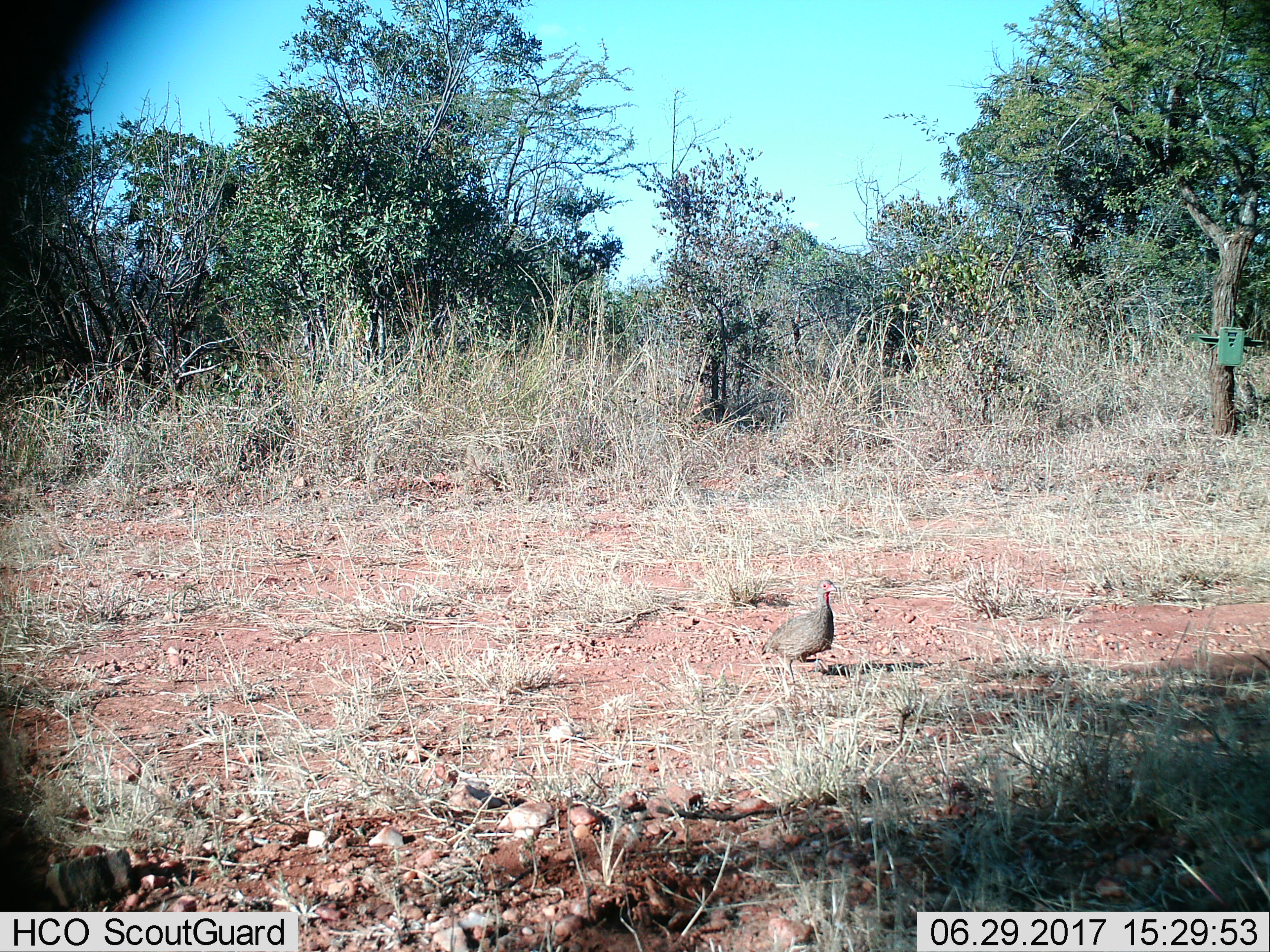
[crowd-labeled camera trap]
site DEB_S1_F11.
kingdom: Animalia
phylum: Chordata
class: Aves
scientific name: Aves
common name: bird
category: birdother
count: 1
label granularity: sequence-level